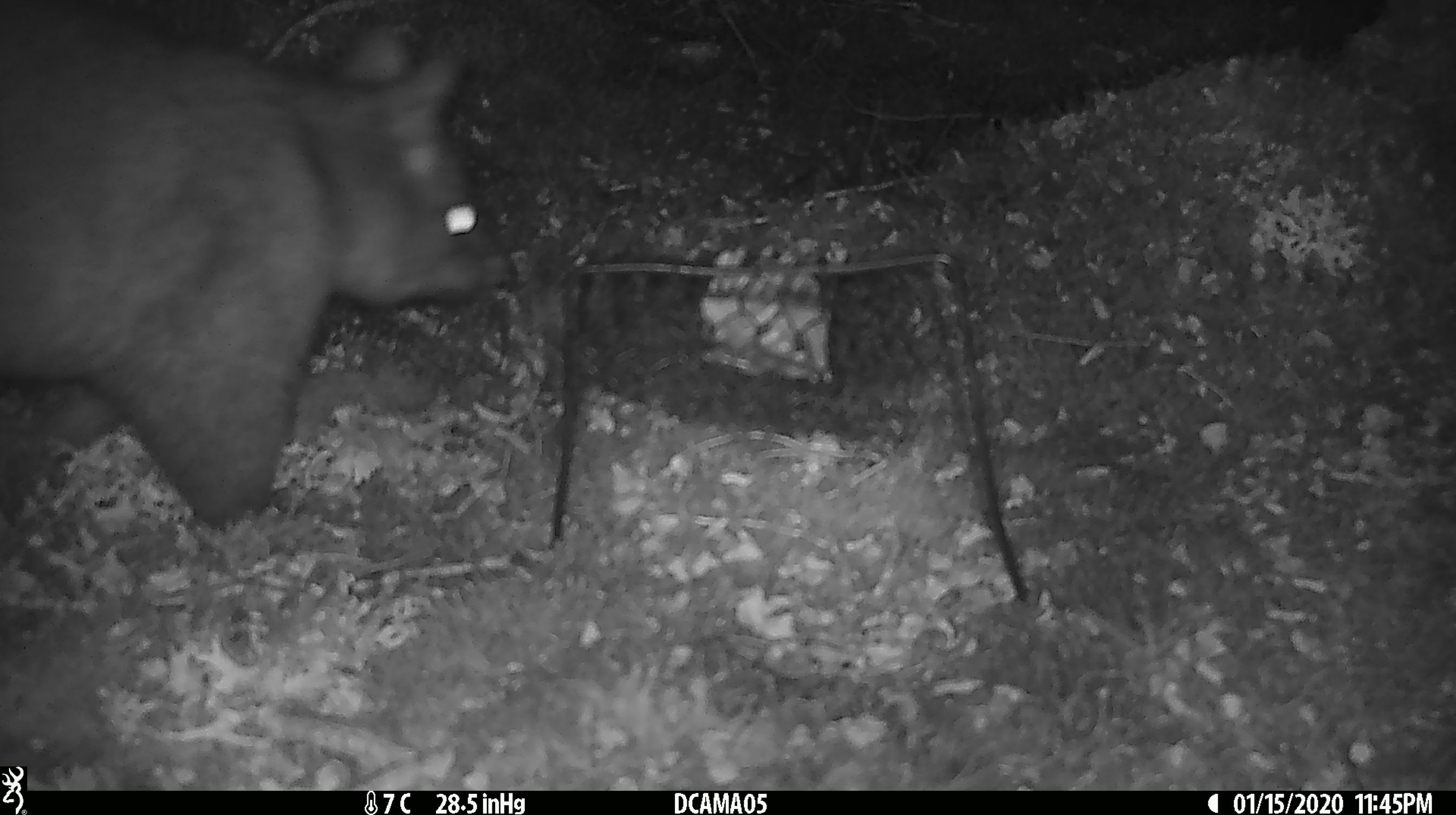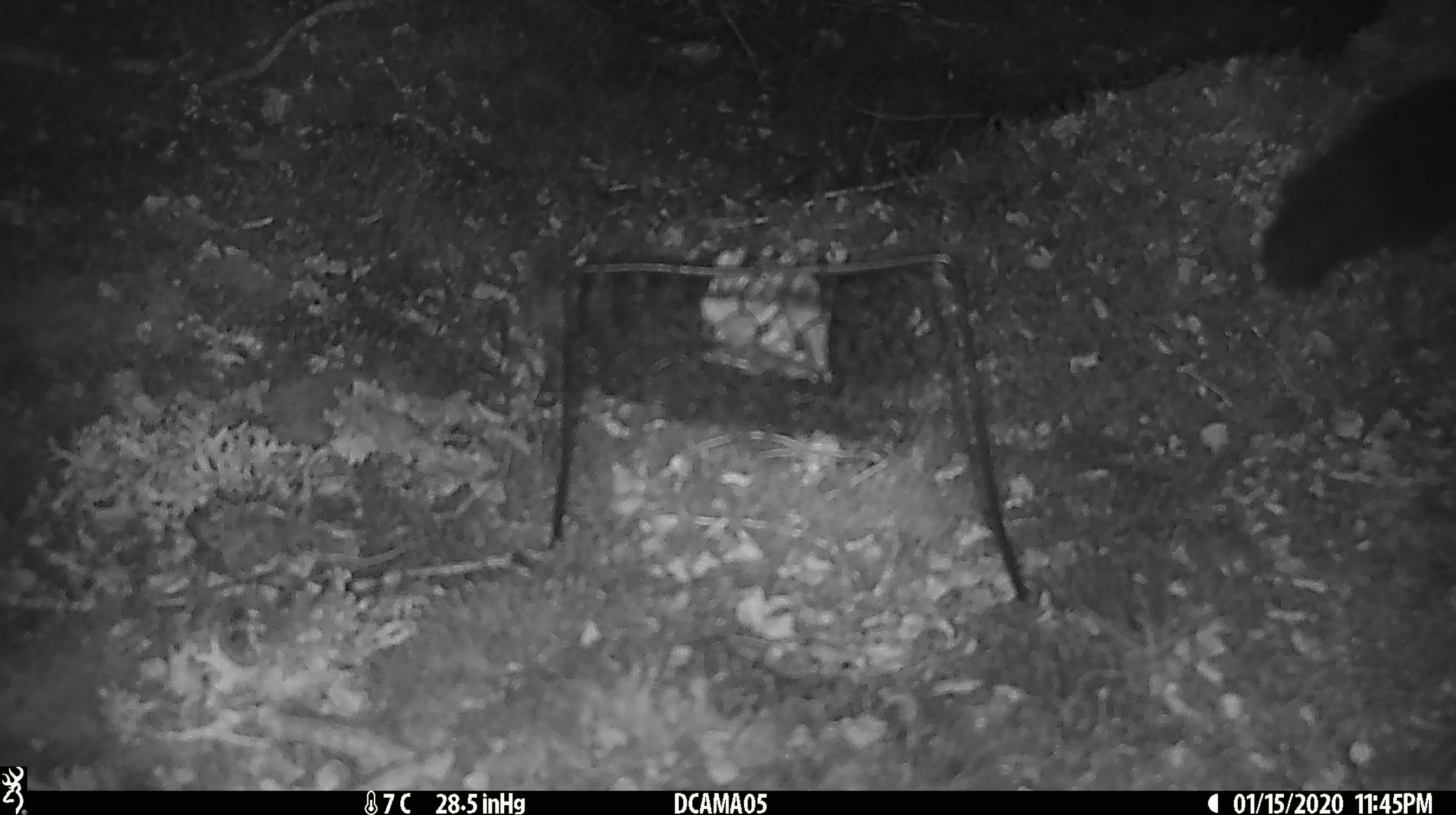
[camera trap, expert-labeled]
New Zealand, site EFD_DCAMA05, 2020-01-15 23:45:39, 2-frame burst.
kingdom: Animalia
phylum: Chordata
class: Mammalia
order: Diprotodontia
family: Phalangeridae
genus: Trichosurus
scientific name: Trichosurus vulpecula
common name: common brushtail possum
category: possum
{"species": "possum (common brushtail possum) (Trichosurus vulpecula)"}